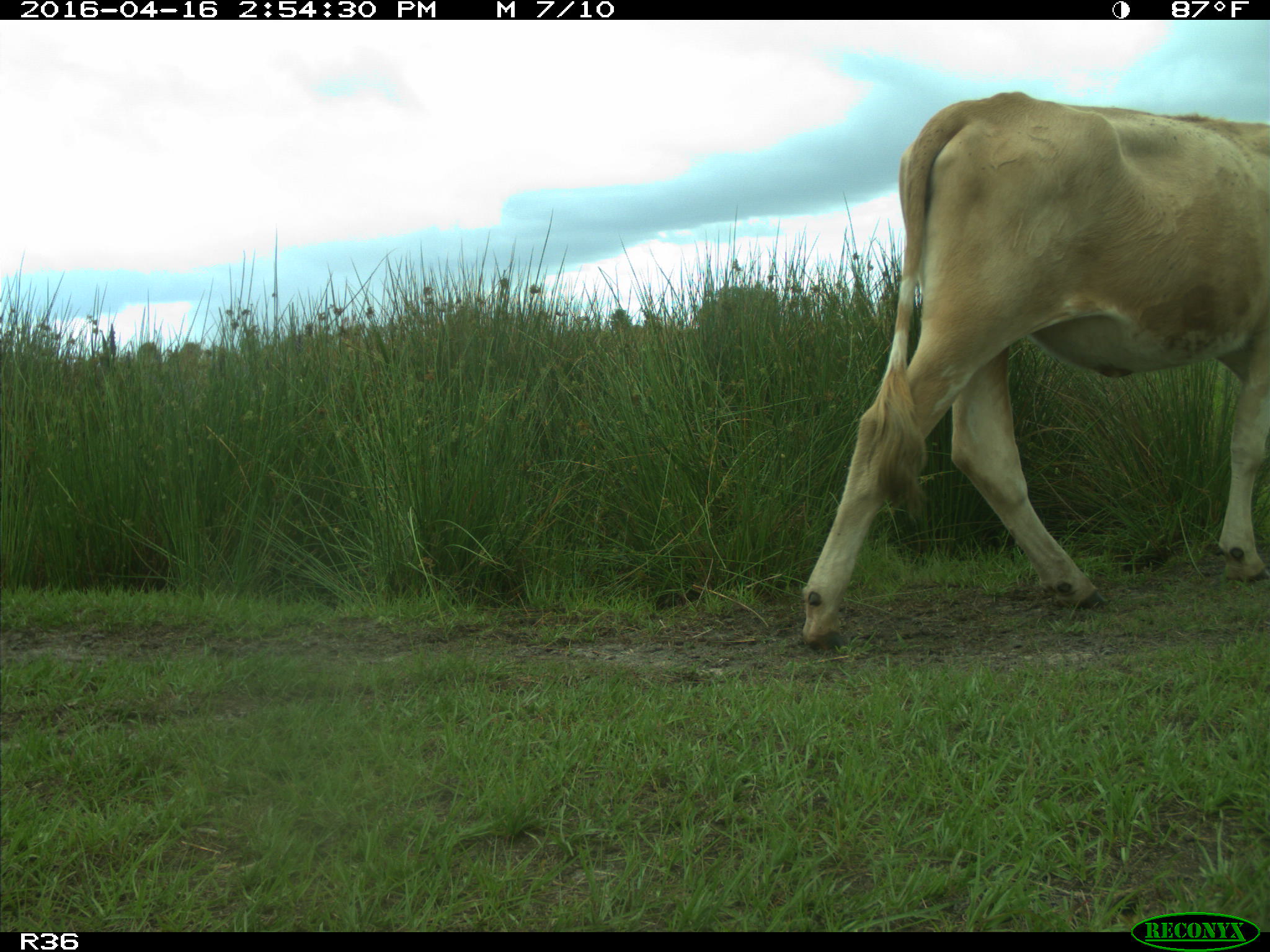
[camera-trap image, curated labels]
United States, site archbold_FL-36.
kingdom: Animalia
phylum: Chordata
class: Mammalia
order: Artiodactyla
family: Bovidae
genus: Bos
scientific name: Bos taurus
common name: domestic cow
Bos taurus (domestic cow).